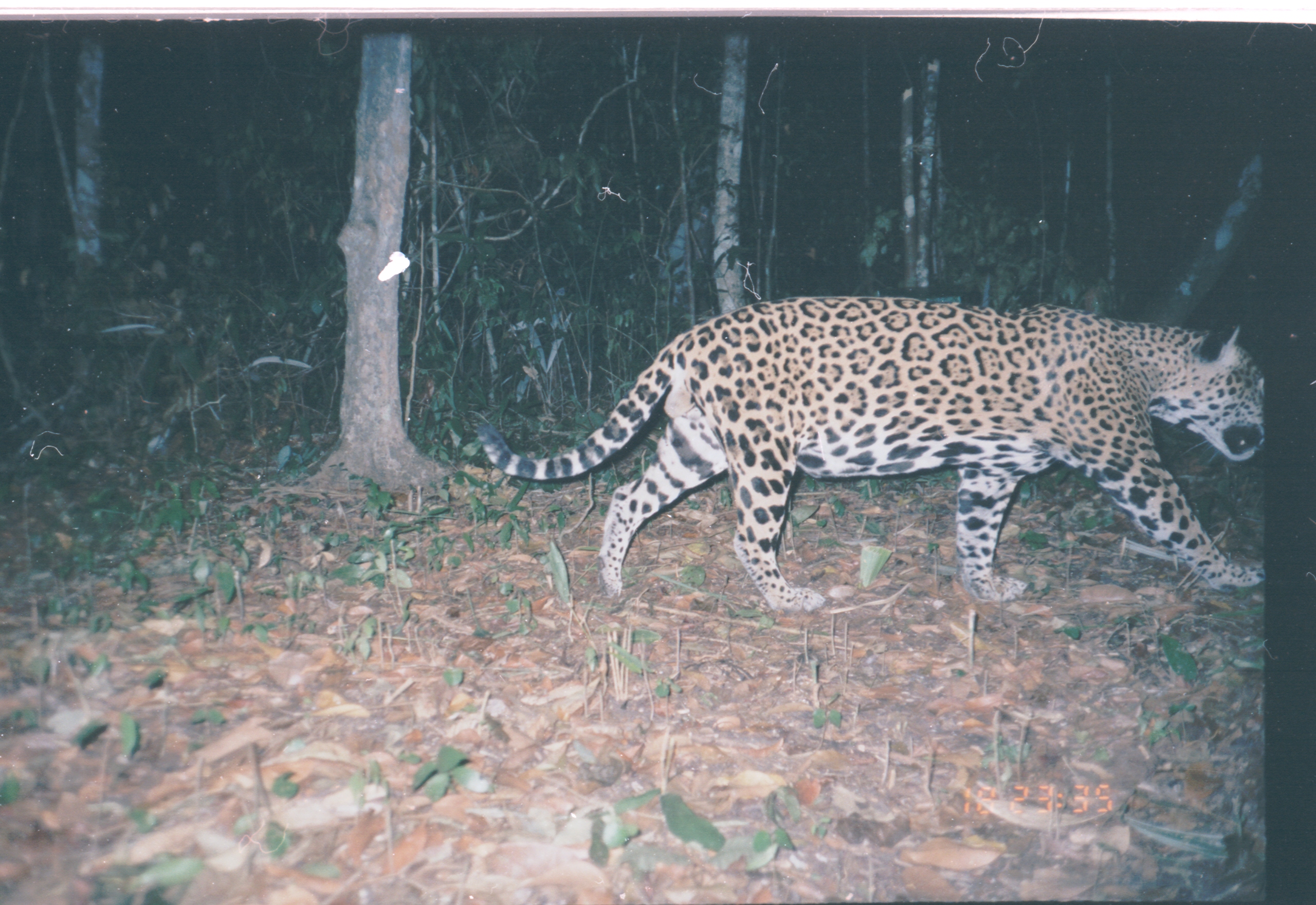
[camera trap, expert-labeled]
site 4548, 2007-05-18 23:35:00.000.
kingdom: Animalia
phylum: Chordata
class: Mammalia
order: Carnivora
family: Felidae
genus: Panthera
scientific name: Panthera onca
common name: jaguar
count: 1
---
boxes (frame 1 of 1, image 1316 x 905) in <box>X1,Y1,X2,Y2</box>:
panthera onca: <box>468,292,1262,610</box>